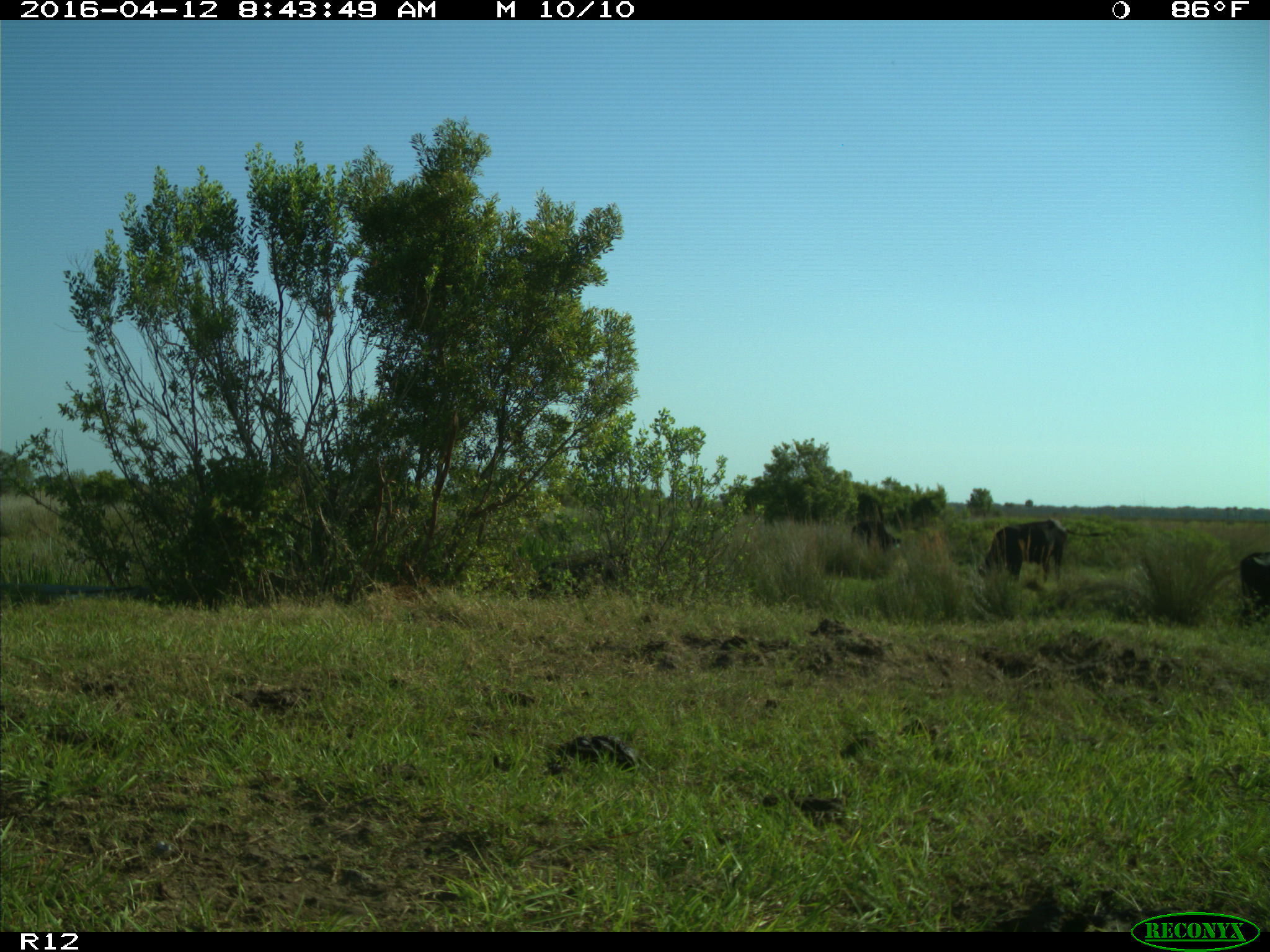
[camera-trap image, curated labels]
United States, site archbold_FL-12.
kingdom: Animalia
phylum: Chordata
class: Mammalia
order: Artiodactyla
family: Bovidae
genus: Bos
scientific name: Bos taurus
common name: domestic cow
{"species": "Bos taurus (domestic cow)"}